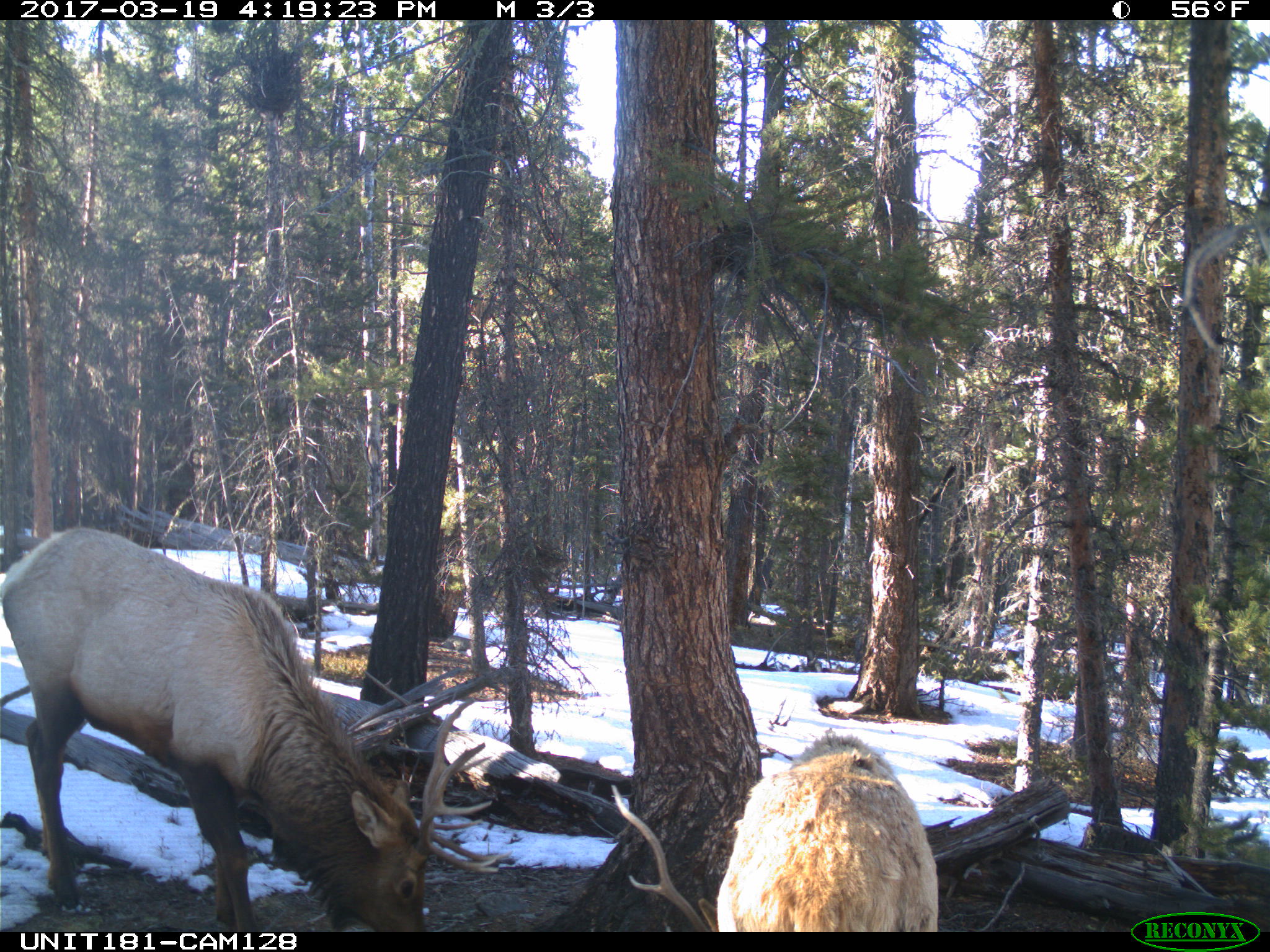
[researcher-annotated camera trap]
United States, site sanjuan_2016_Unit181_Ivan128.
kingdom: Animalia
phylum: Chordata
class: Mammalia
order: Artiodactyla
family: Cervidae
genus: Cervus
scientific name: Cervus elaphus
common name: red deer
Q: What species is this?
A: Cervus elaphus (red deer).